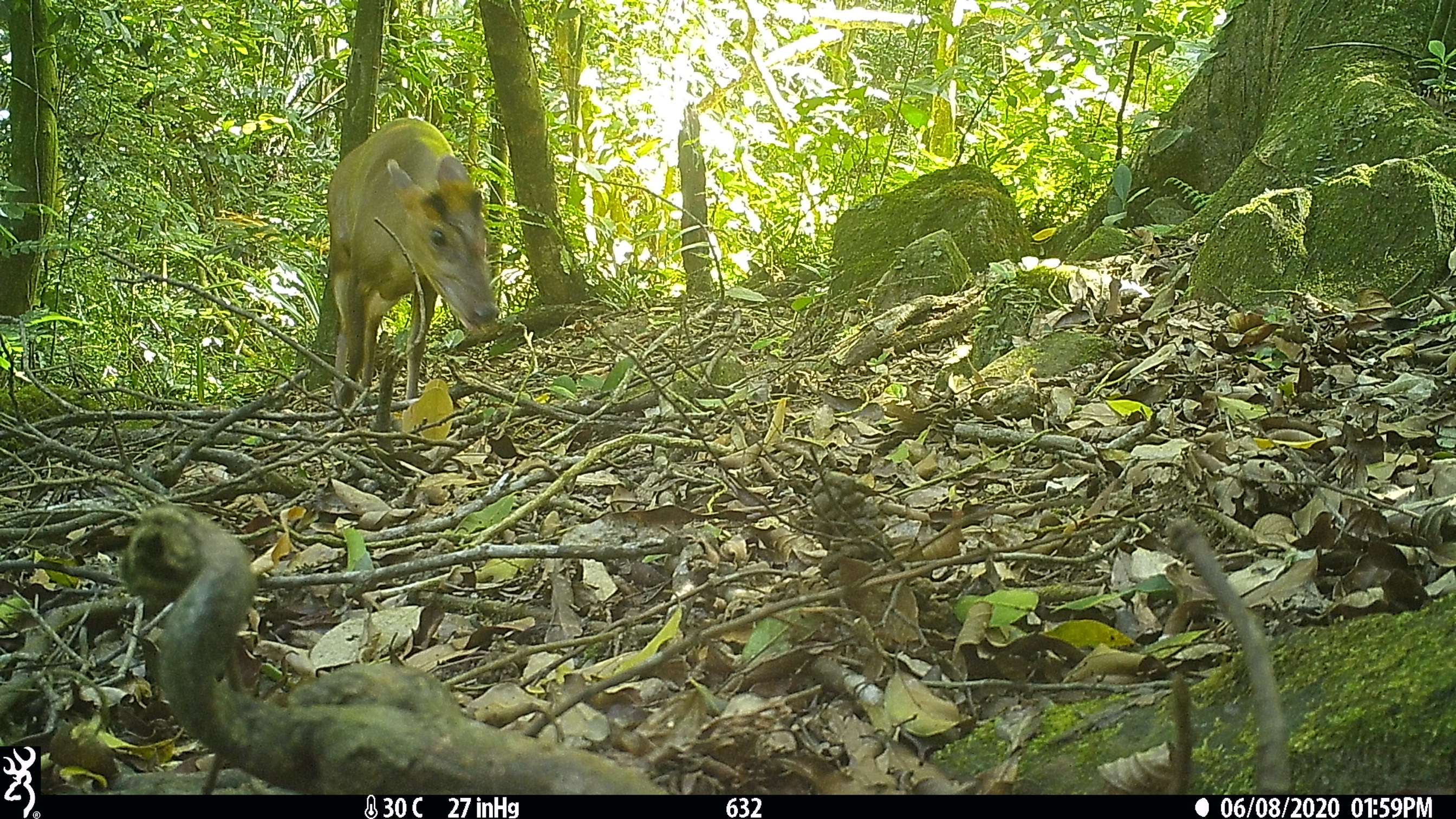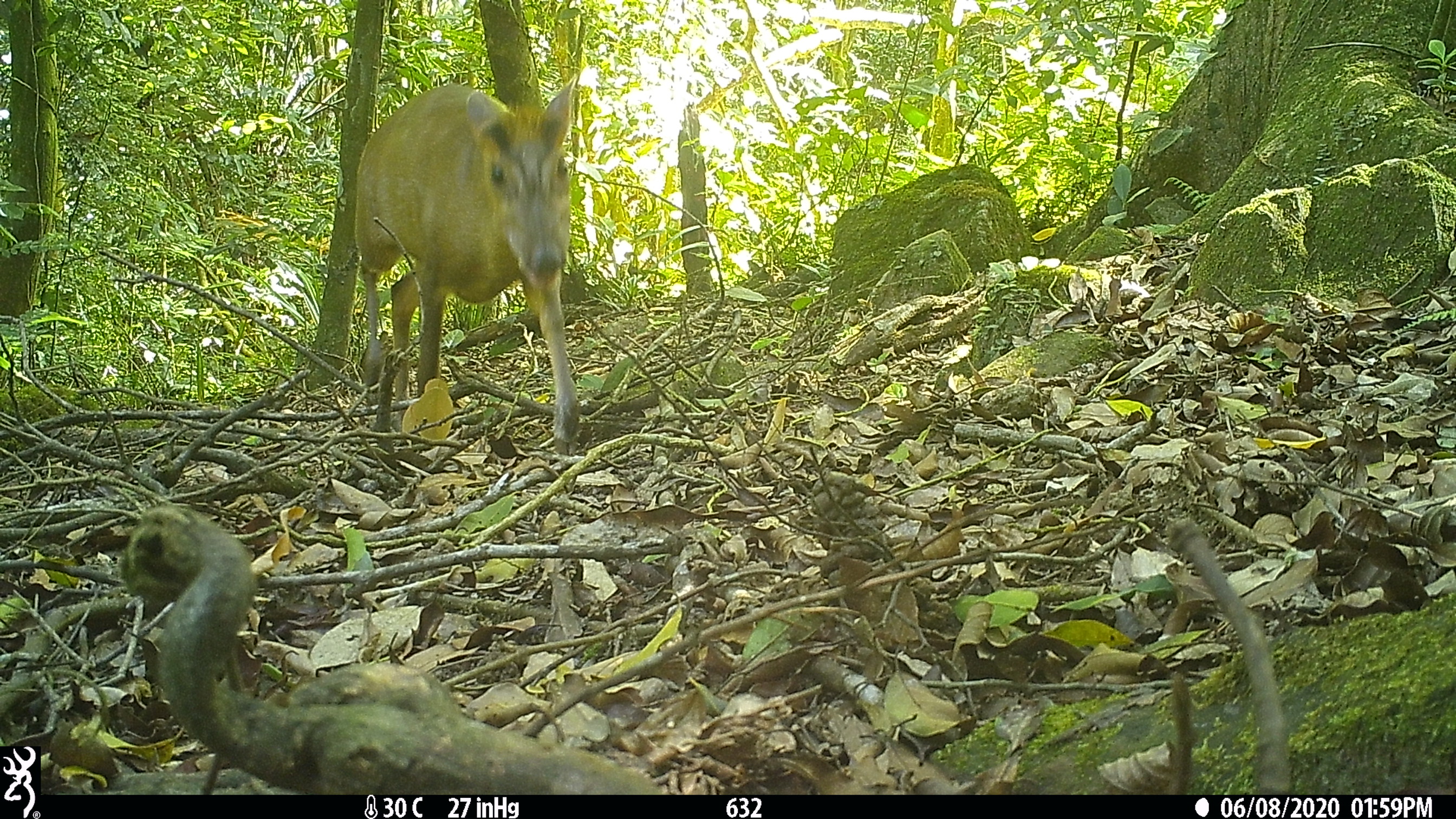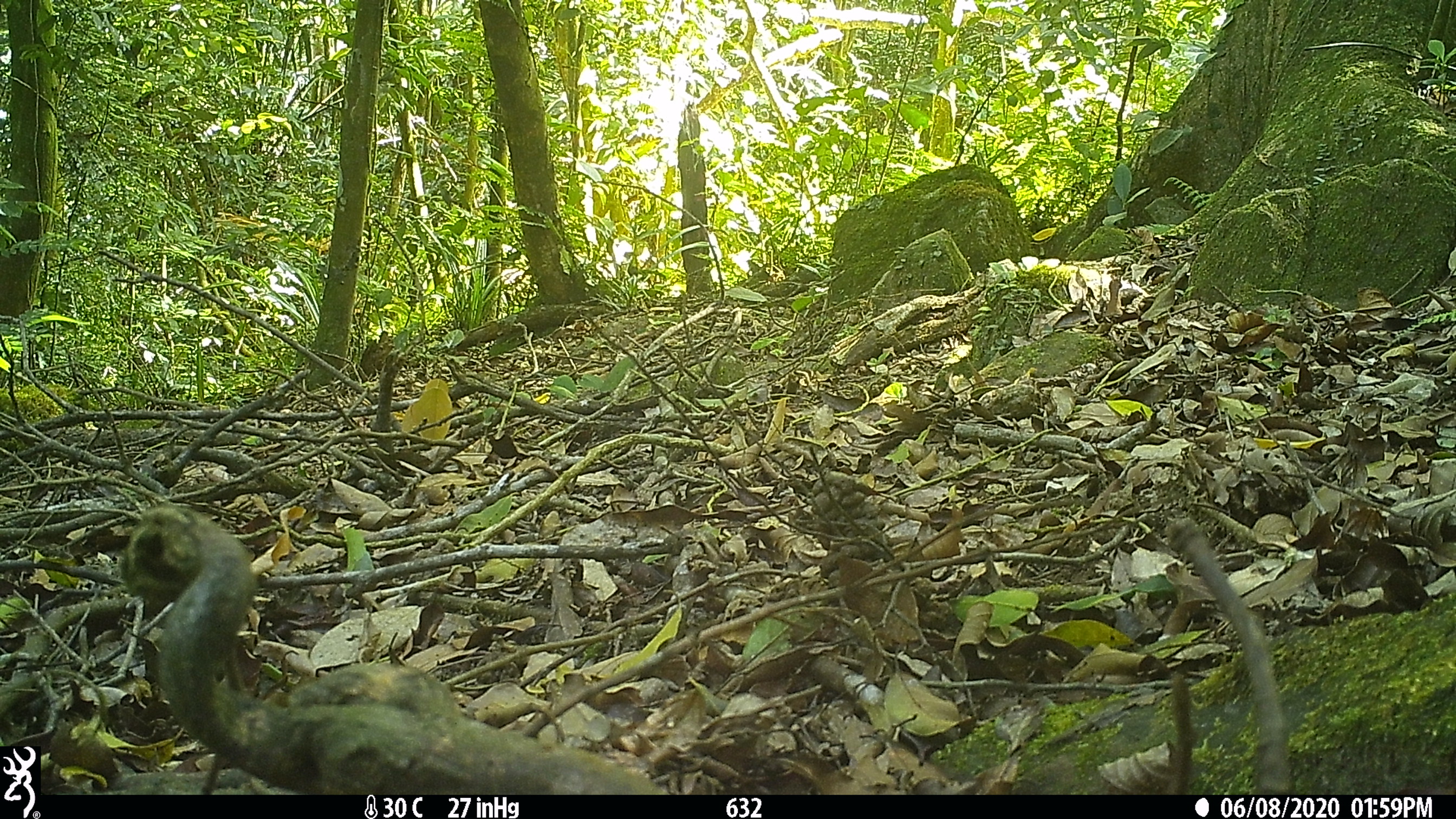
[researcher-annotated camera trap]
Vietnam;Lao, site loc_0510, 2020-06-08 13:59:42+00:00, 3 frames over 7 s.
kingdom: Animalia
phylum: Chordata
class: Mammalia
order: Artiodactyla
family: Cervidae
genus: Muntiacus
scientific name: Muntiacus rooseveltorum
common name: roosevelt's muntjac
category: roosevelts muntjac group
Roosevelts muntjac group (roosevelt's muntjac) (Muntiacus rooseveltorum). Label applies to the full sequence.